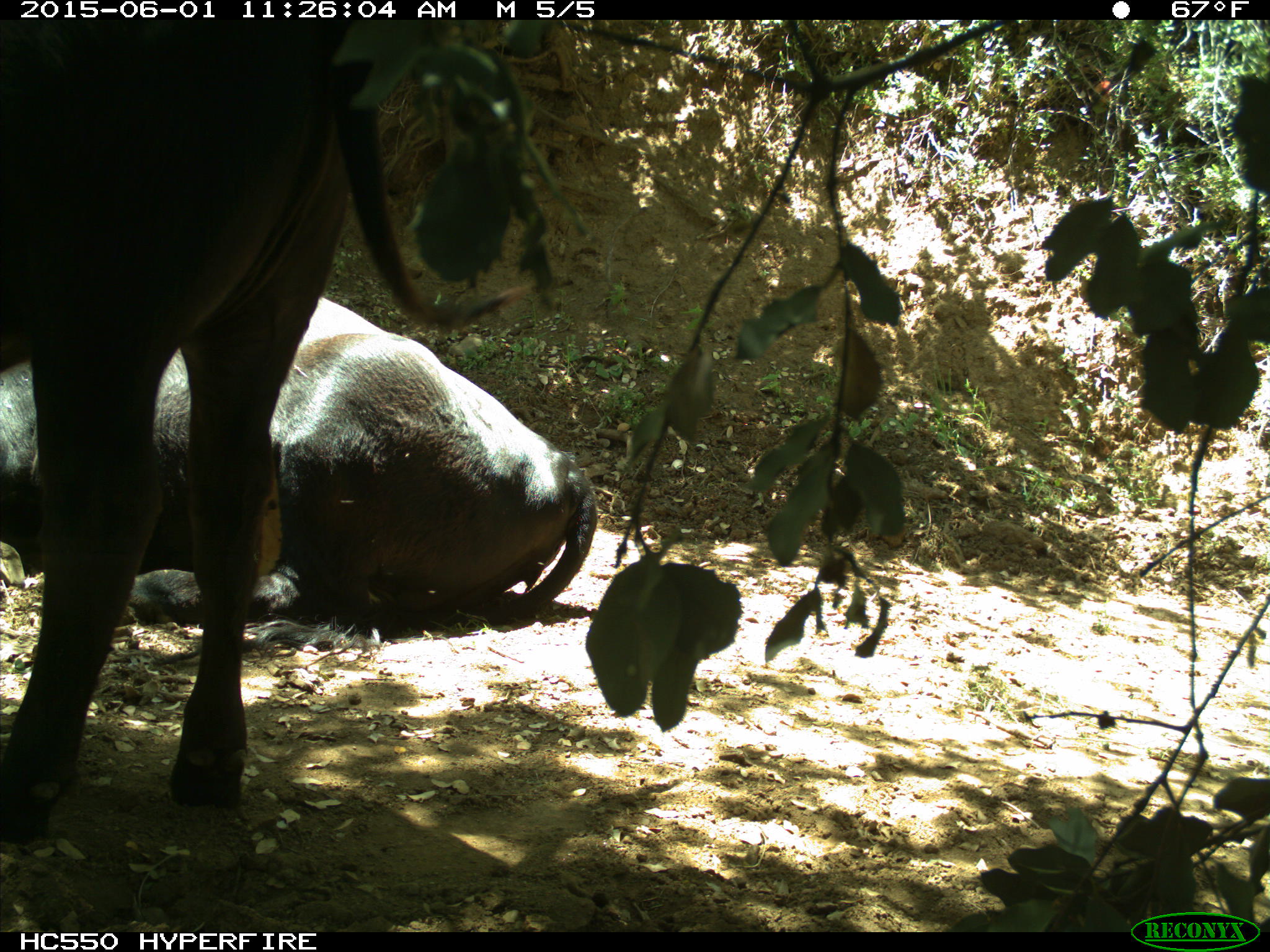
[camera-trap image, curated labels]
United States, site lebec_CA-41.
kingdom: Animalia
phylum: Chordata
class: Mammalia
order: Artiodactyla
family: Bovidae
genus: Bos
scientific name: Bos taurus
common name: domestic cow